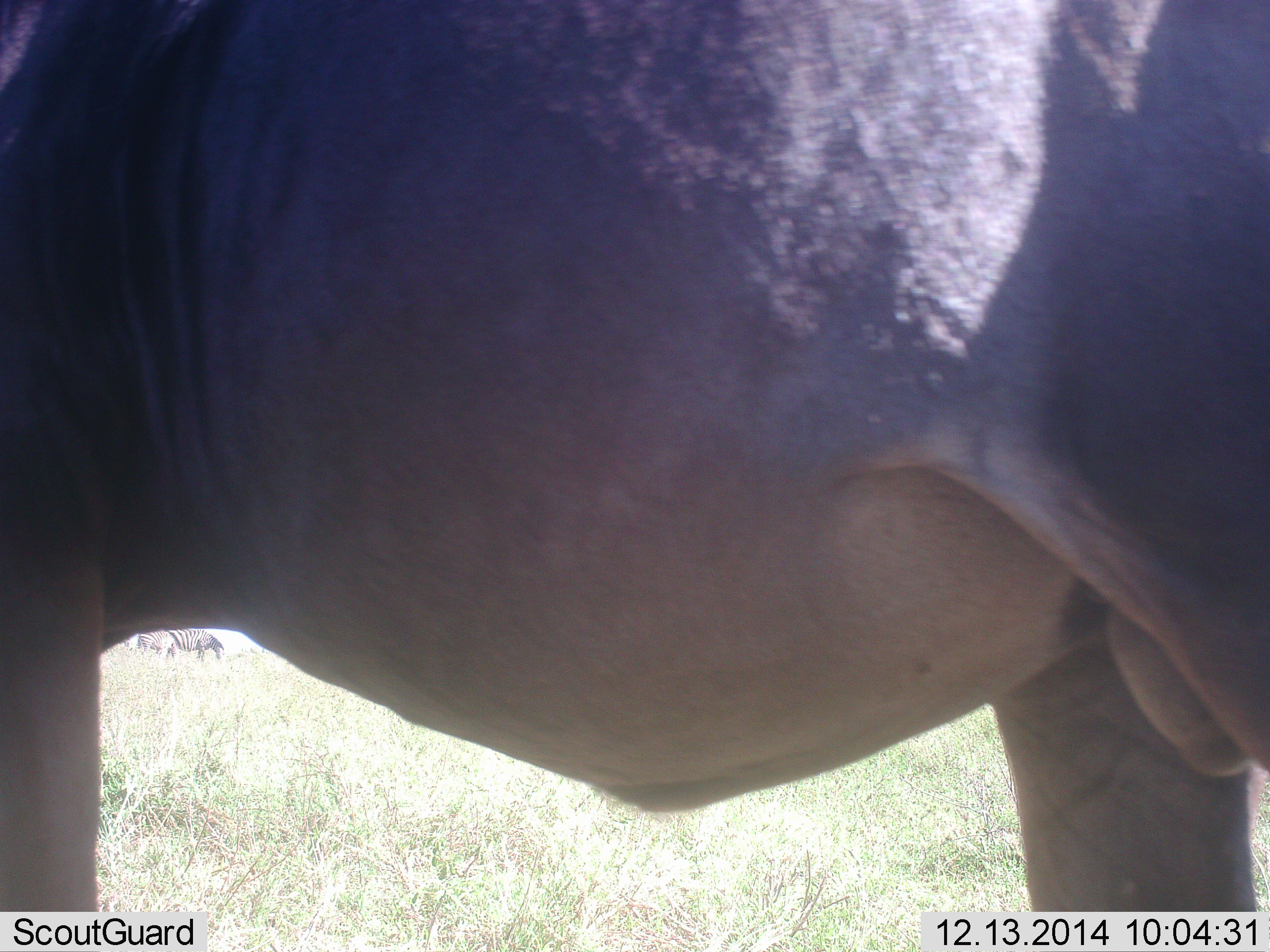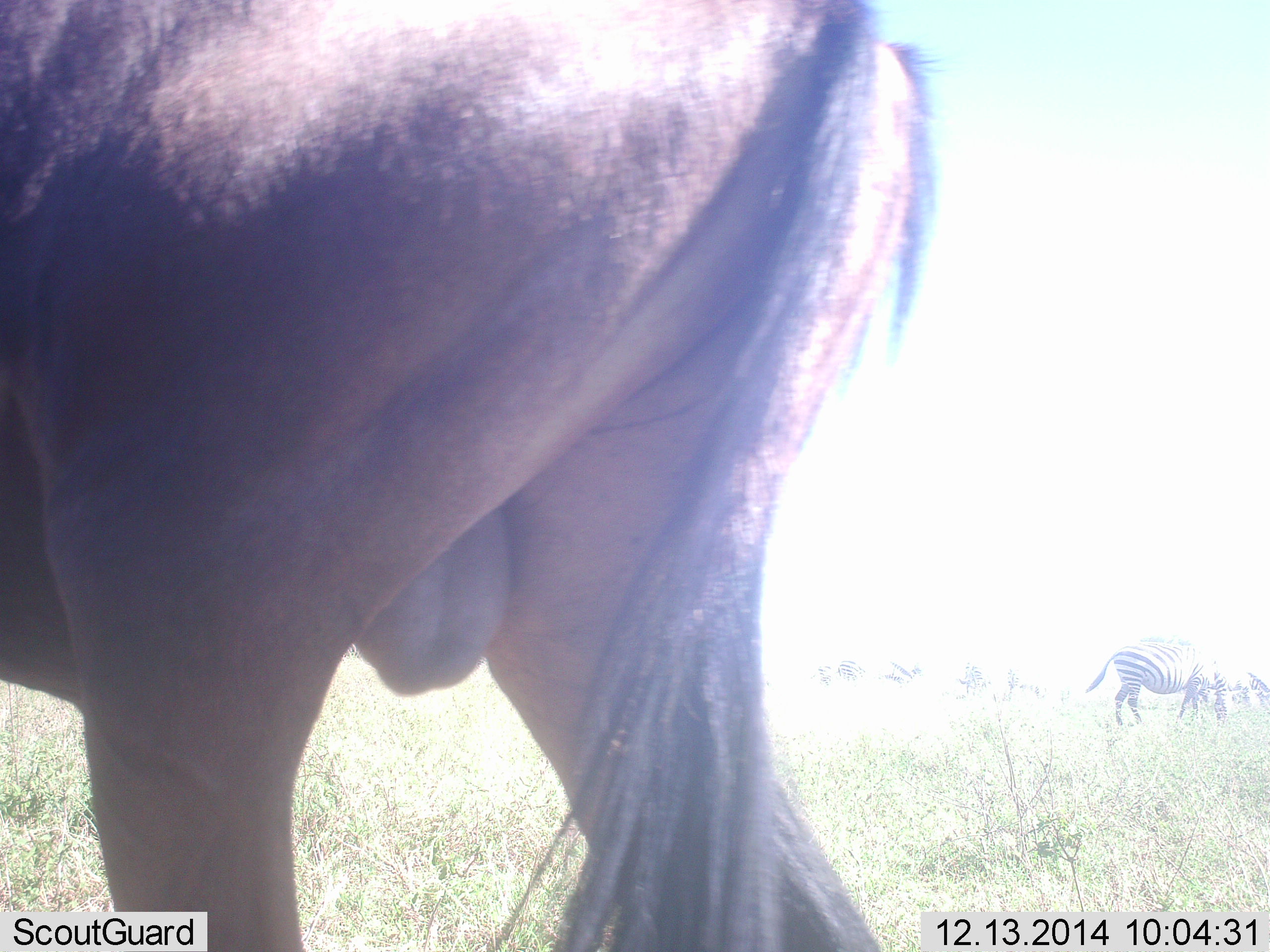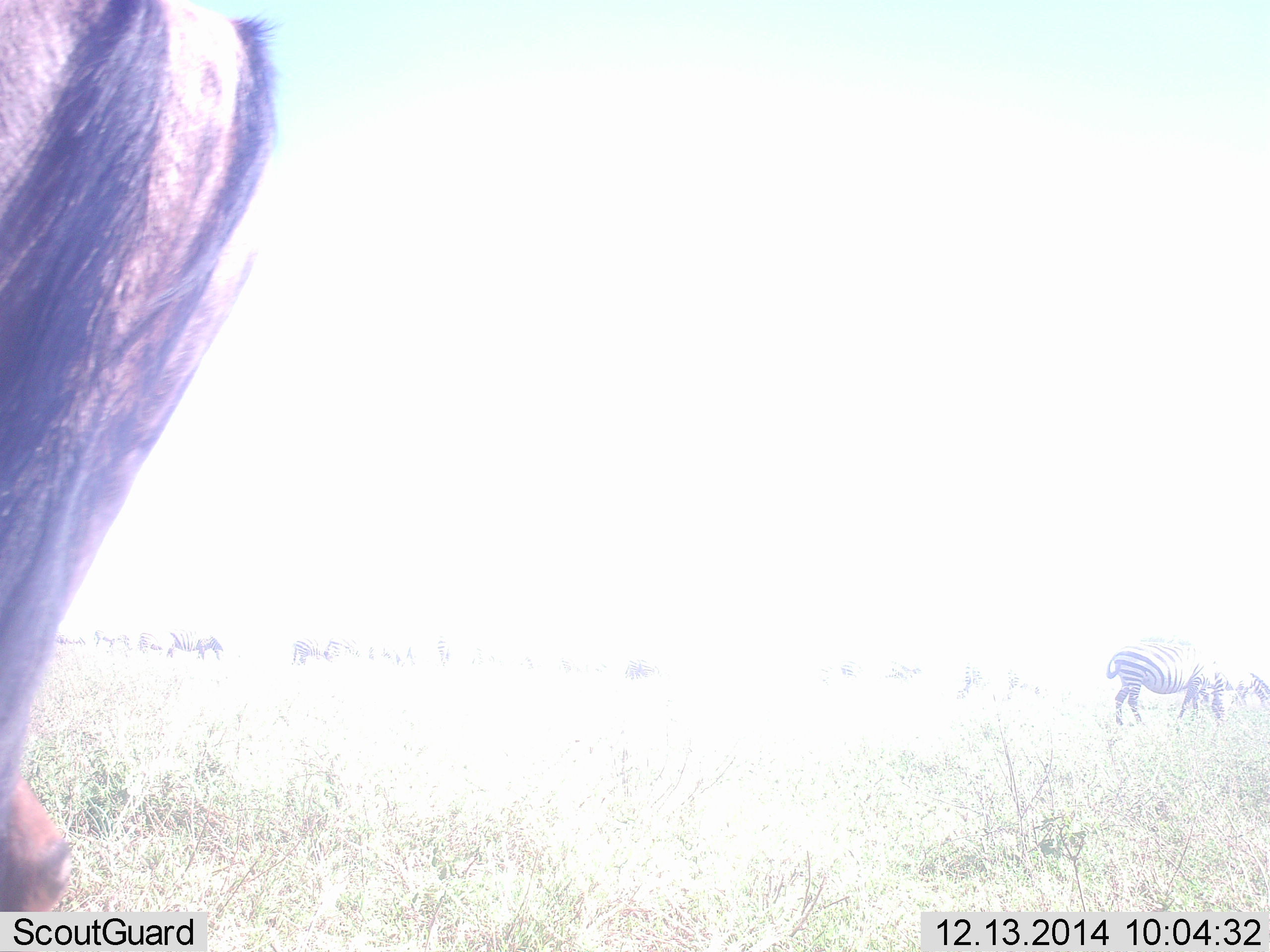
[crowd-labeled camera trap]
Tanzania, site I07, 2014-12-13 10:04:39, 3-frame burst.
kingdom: Animalia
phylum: Chordata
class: Mammalia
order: Artiodactyla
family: Bovidae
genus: Connochaetes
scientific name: Connochaetes taurinus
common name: blue wildebeest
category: wildebeest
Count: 1.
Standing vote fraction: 13%.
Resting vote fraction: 0%.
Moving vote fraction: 80%.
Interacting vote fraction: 7%.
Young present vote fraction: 0%.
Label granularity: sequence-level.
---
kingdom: Animalia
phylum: Chordata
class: Mammalia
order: Perissodactyla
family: Equidae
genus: Equus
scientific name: Equus quagga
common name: plains zebra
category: zebra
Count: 3.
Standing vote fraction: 27%.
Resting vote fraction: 0%.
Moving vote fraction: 9%.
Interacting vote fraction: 9%.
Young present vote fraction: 9%.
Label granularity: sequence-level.